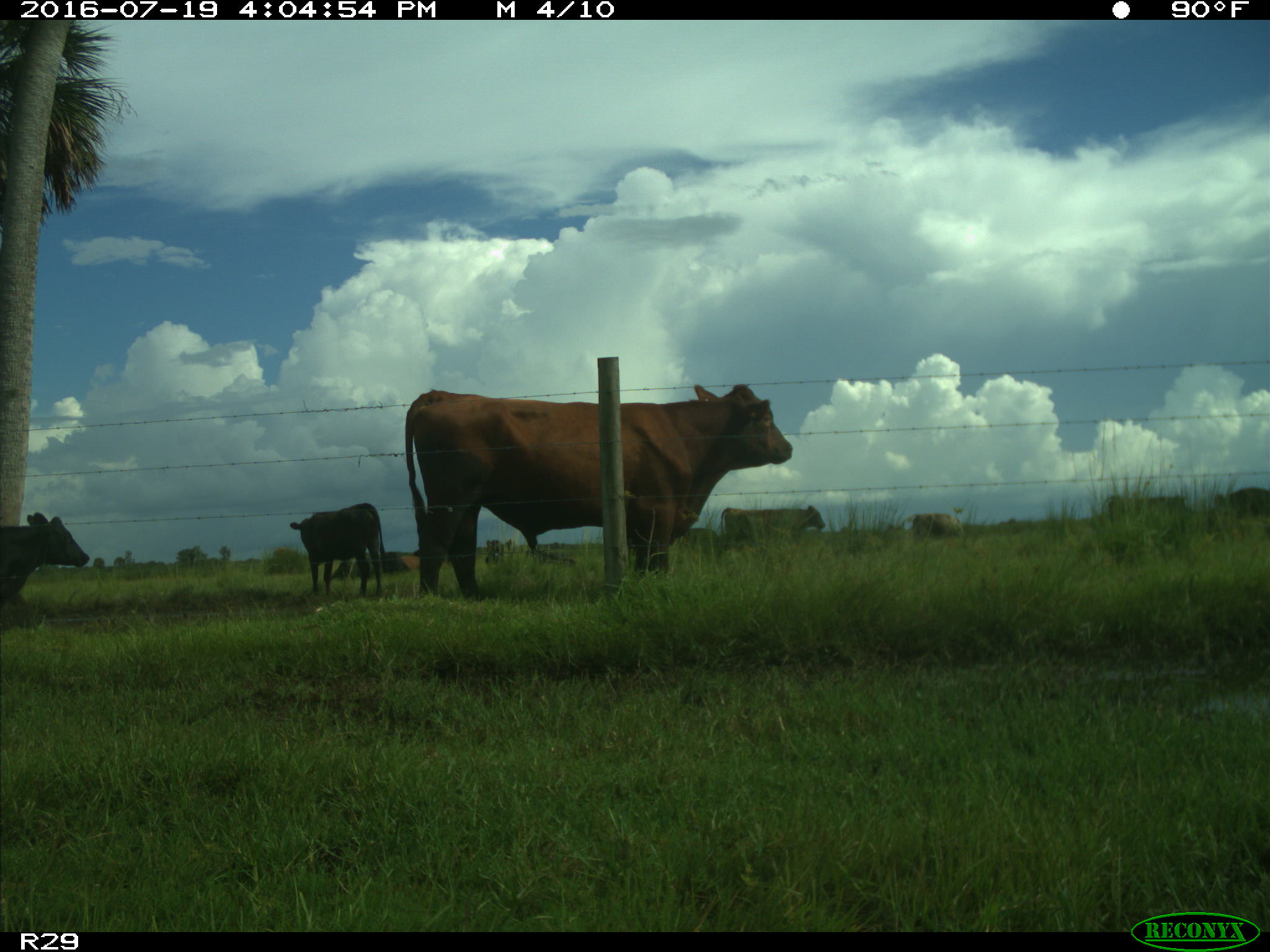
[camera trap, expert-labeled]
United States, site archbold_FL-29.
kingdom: Animalia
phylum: Chordata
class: Mammalia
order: Artiodactyla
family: Bovidae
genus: Bos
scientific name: Bos taurus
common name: domestic cow